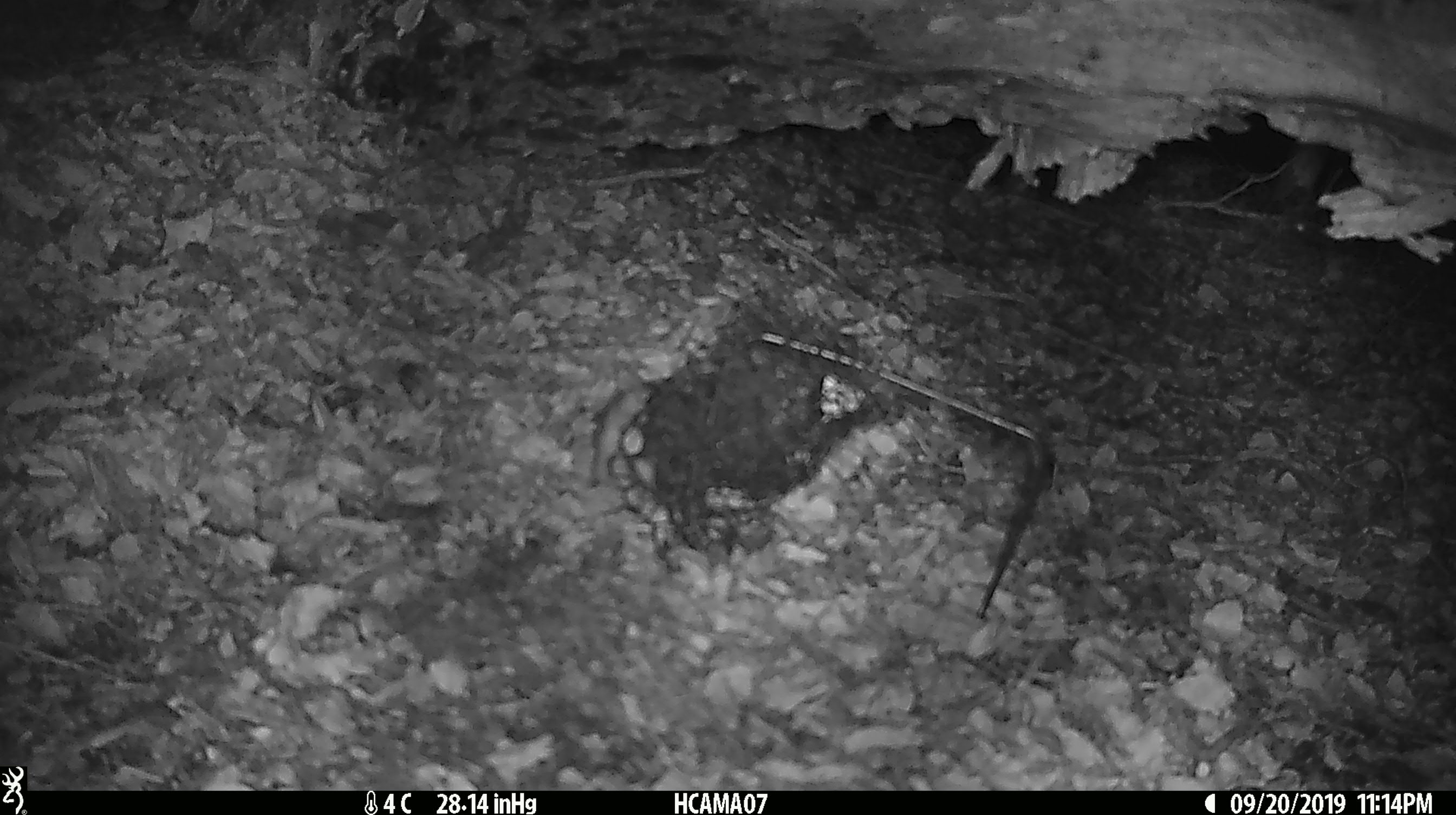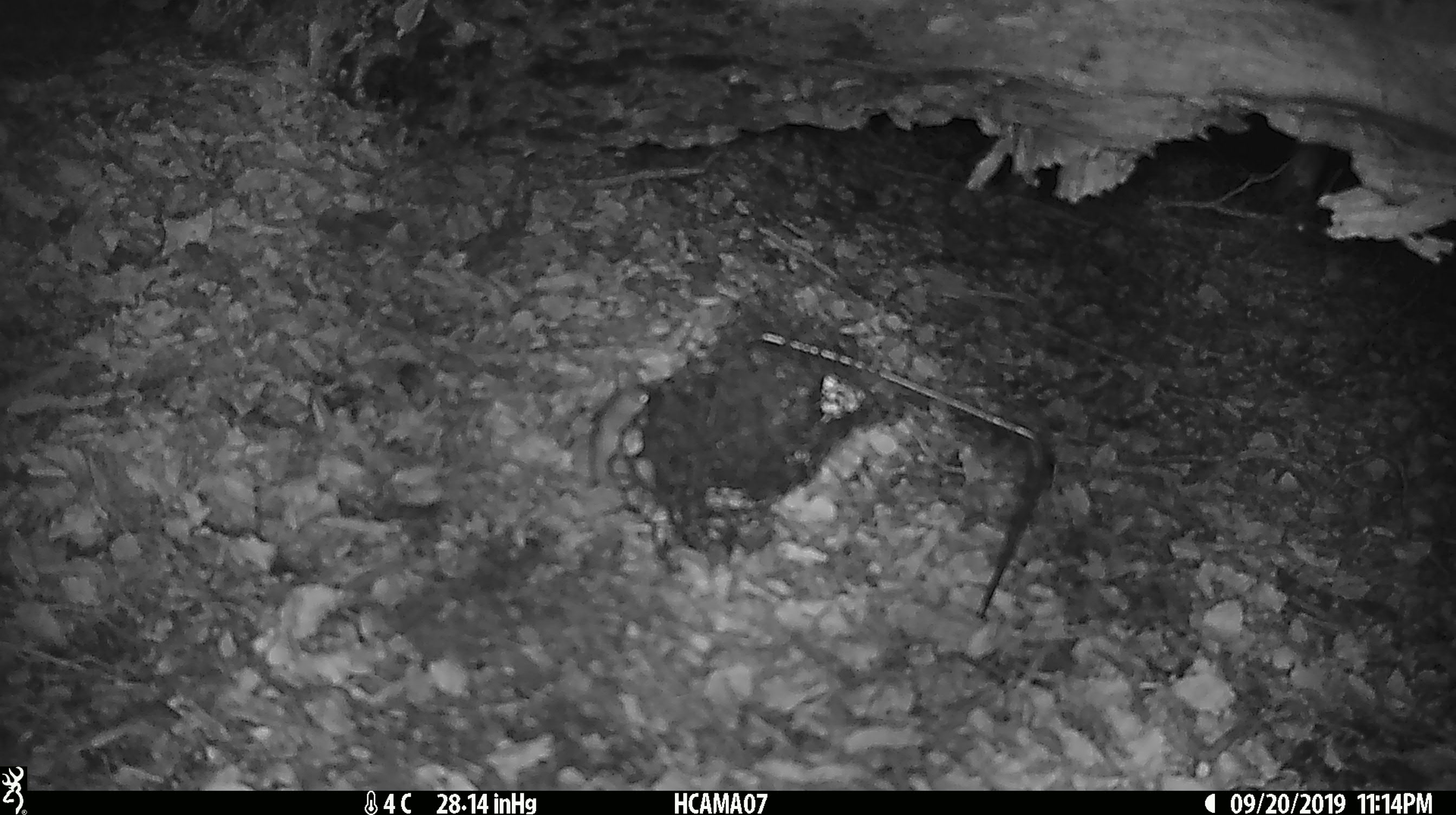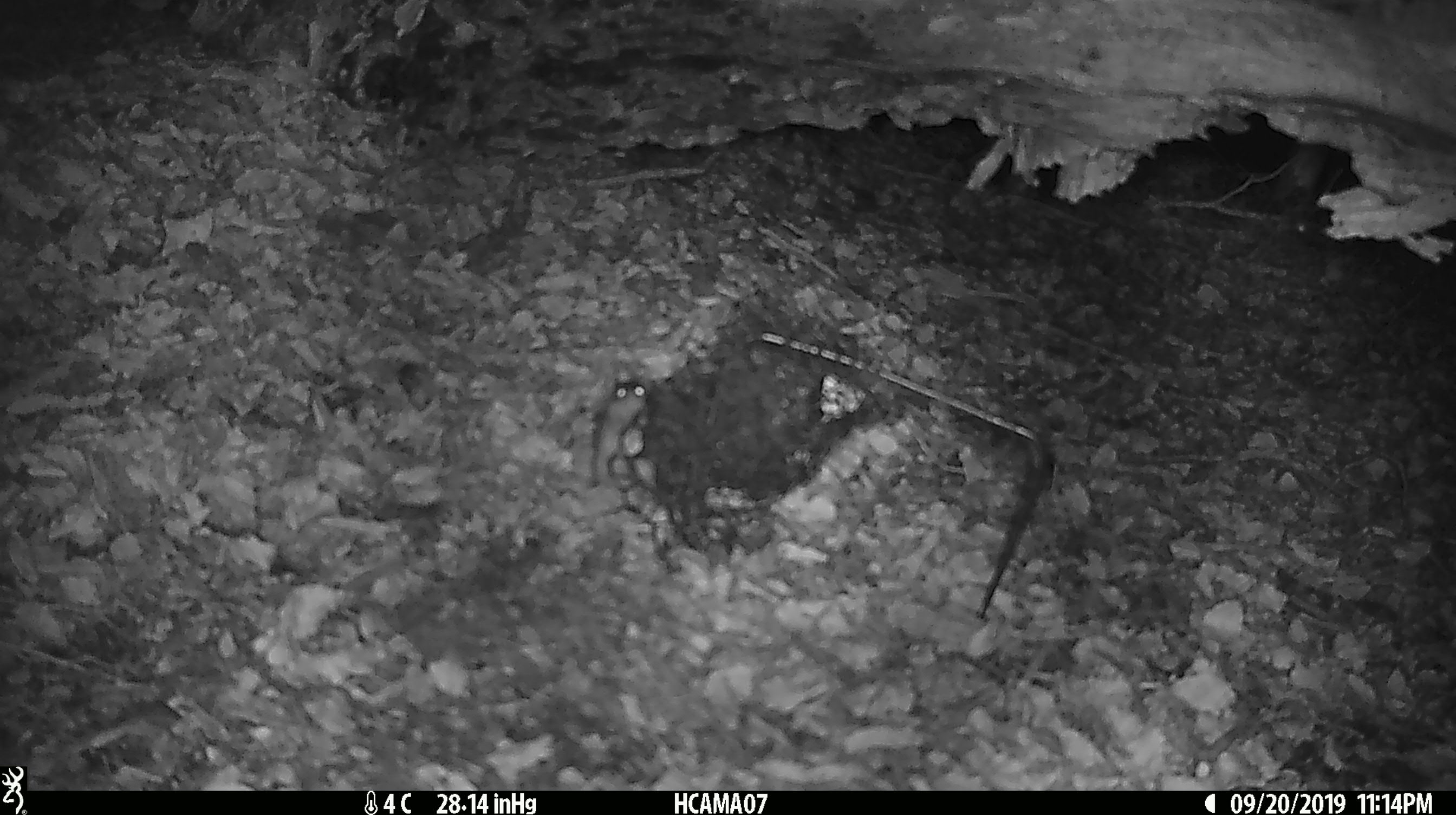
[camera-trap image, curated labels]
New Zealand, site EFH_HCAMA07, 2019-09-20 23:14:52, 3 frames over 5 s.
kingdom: Animalia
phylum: Chordata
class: Mammalia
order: Rodentia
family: Muridae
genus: Mus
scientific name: Mus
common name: mouse